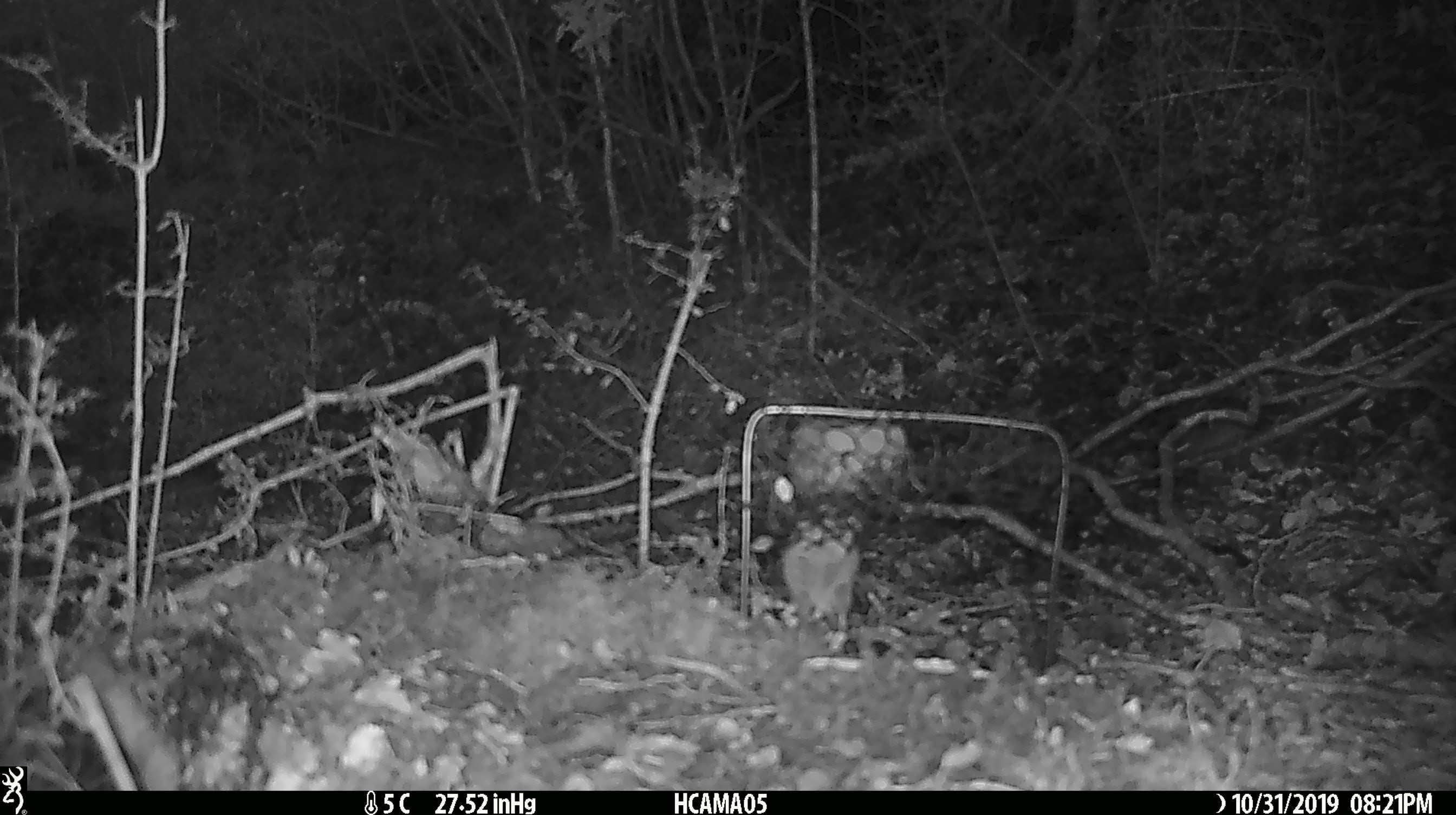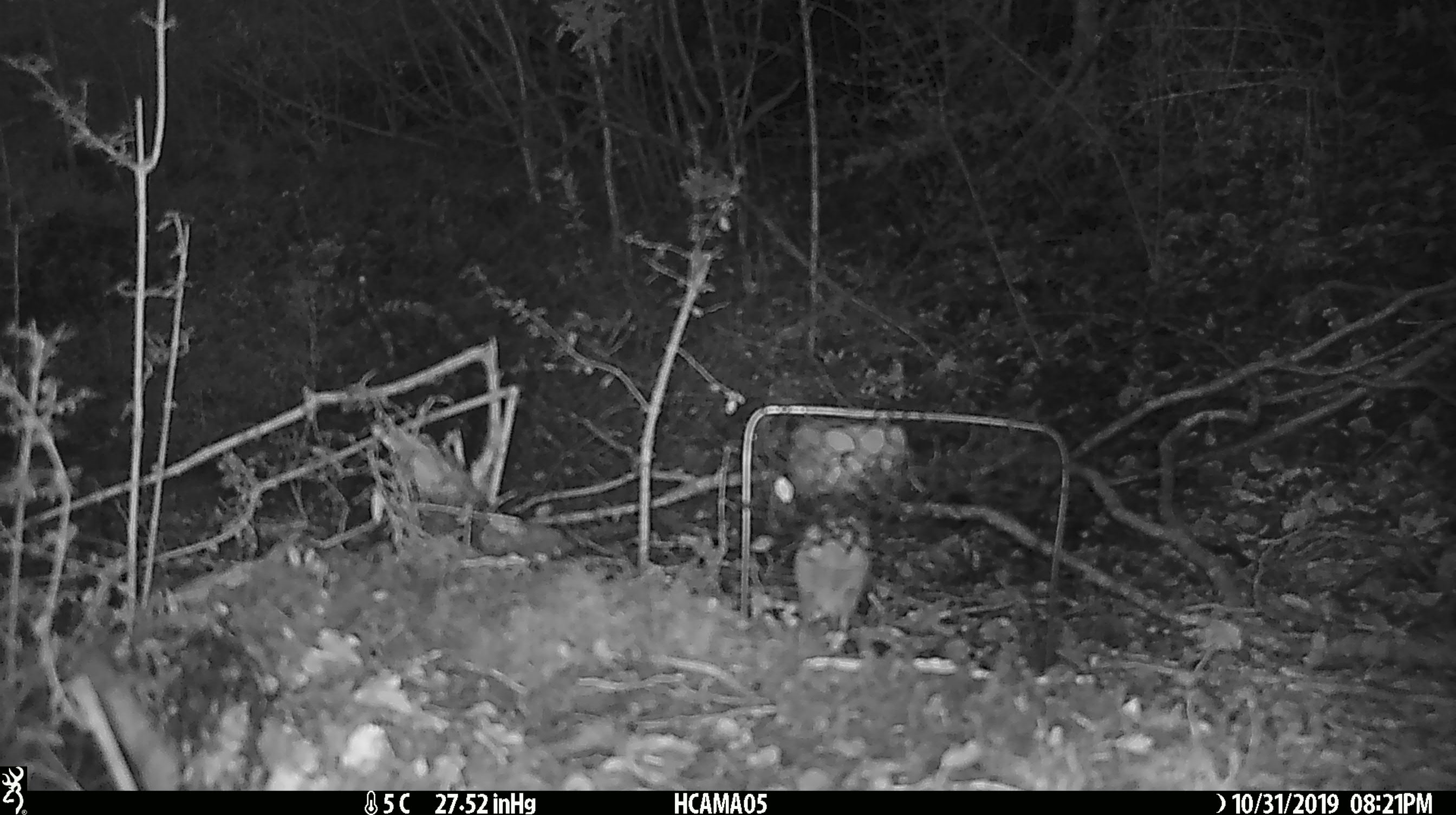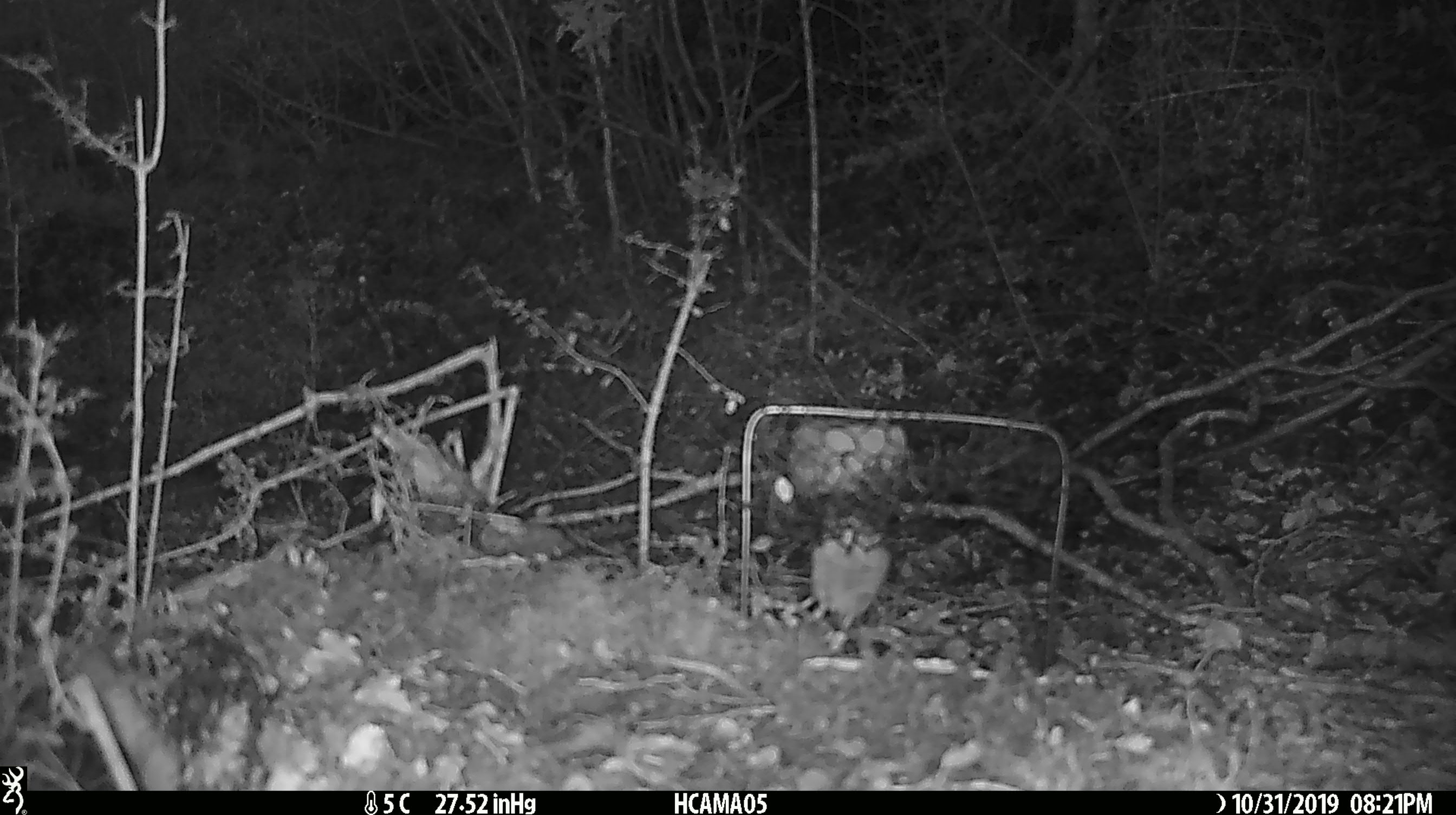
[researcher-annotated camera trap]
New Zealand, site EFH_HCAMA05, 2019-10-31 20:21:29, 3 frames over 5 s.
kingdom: Animalia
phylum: Chordata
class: Mammalia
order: Rodentia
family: Muridae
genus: Mus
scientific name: Mus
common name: mouse